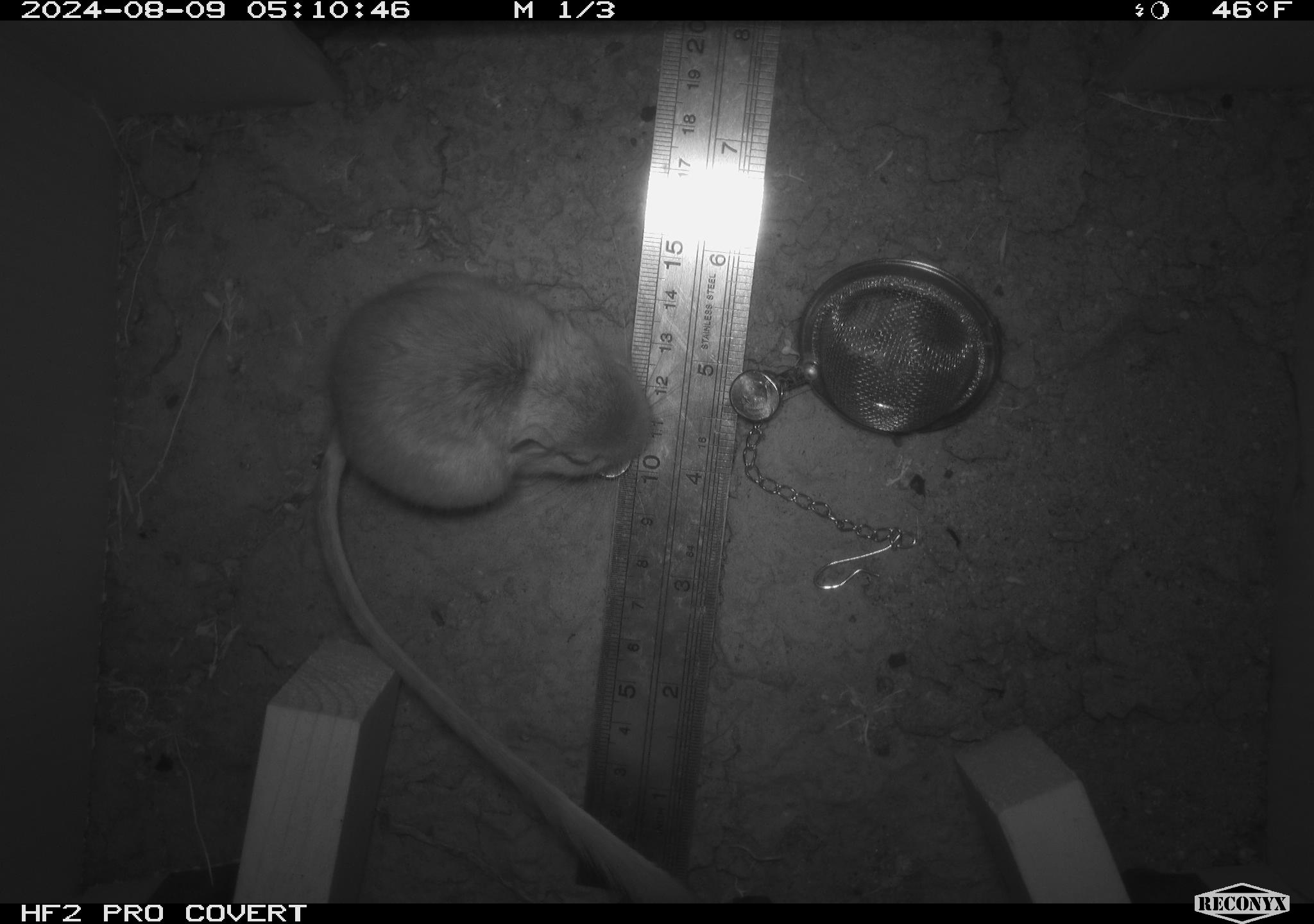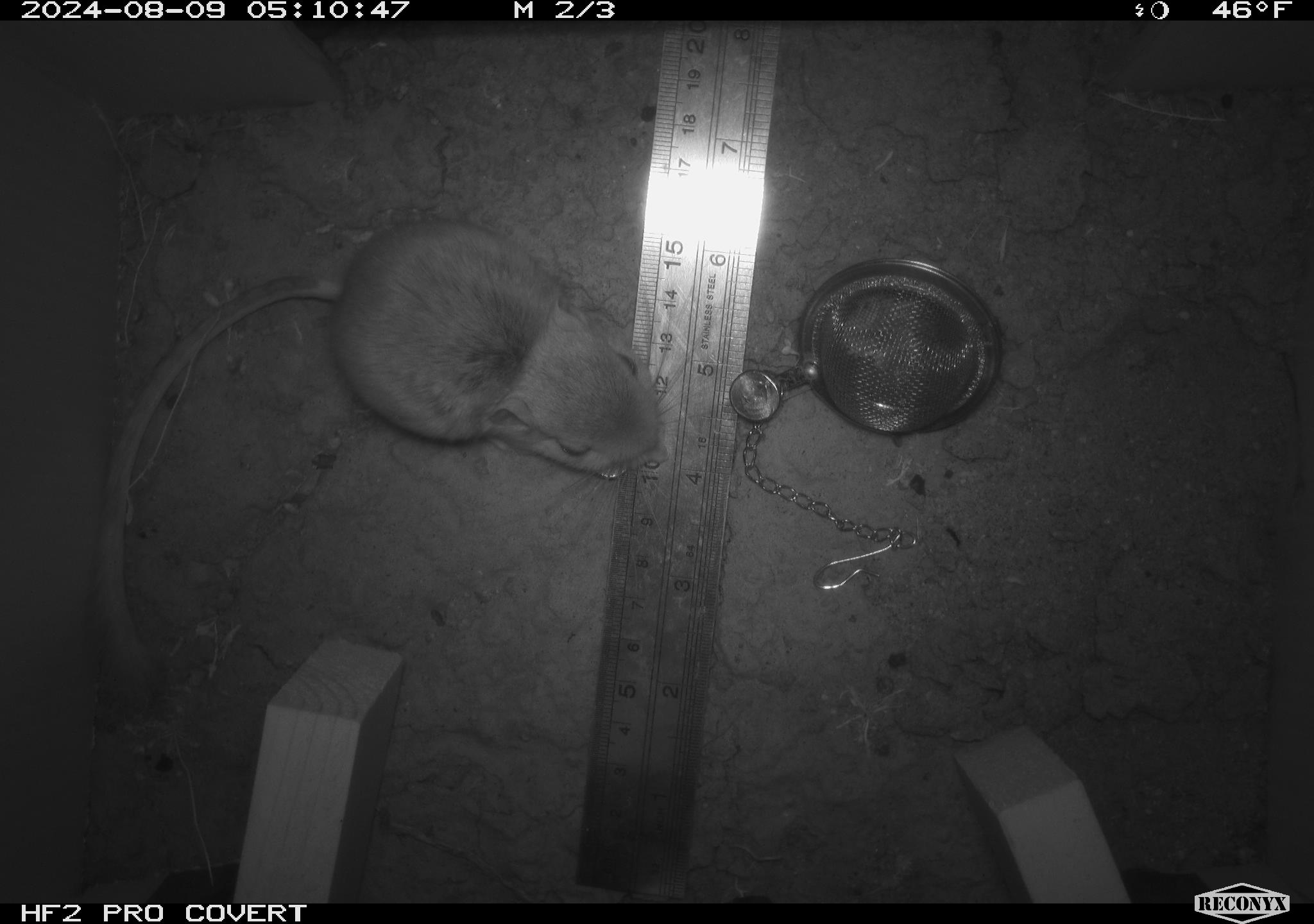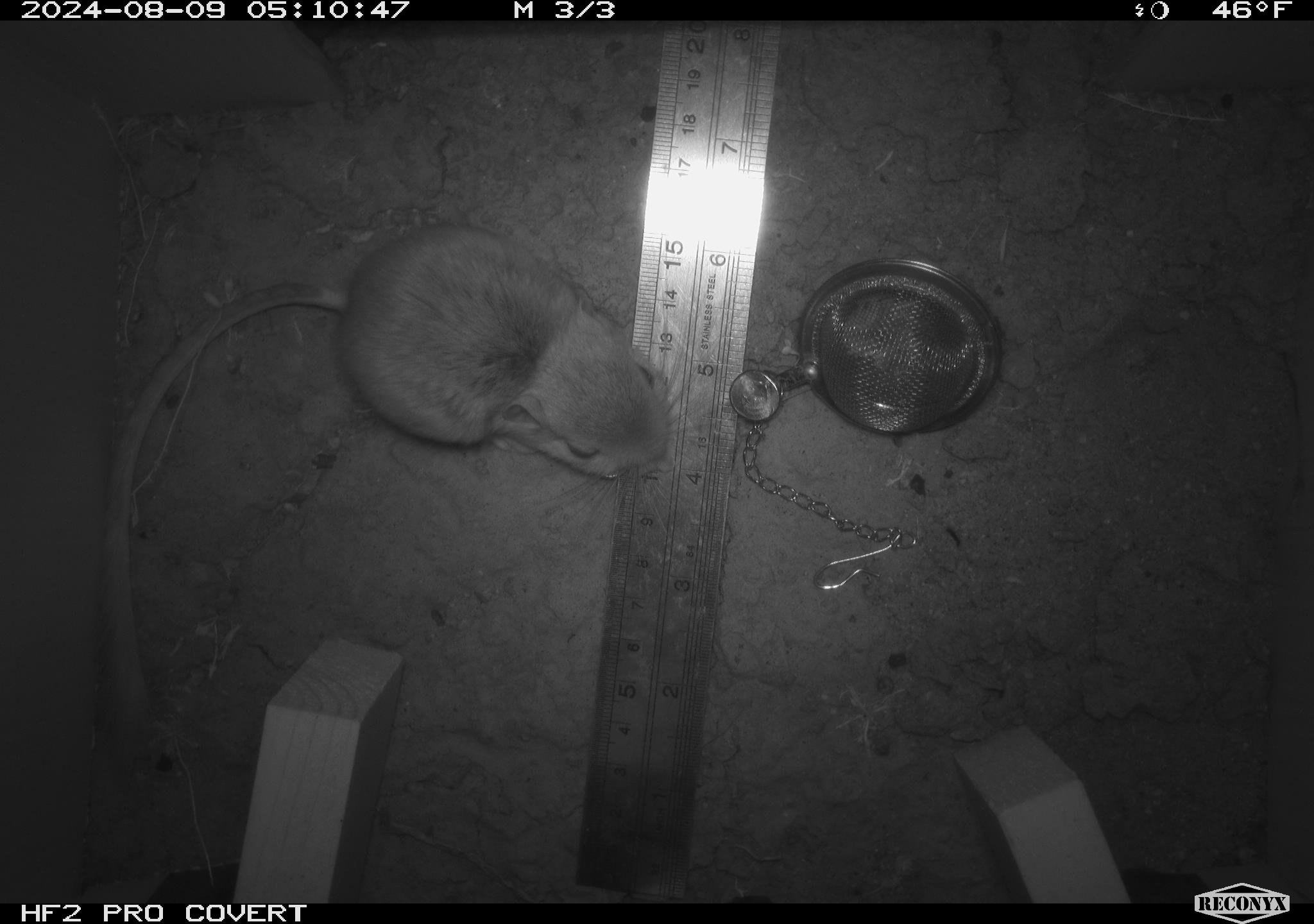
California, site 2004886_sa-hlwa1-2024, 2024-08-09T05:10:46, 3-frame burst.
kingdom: Animalia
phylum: Chordata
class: Mammalia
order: Rodentia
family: Heteromyidae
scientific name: Heteromyidae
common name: kangaroo rats and pocket mice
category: heteromyidae family